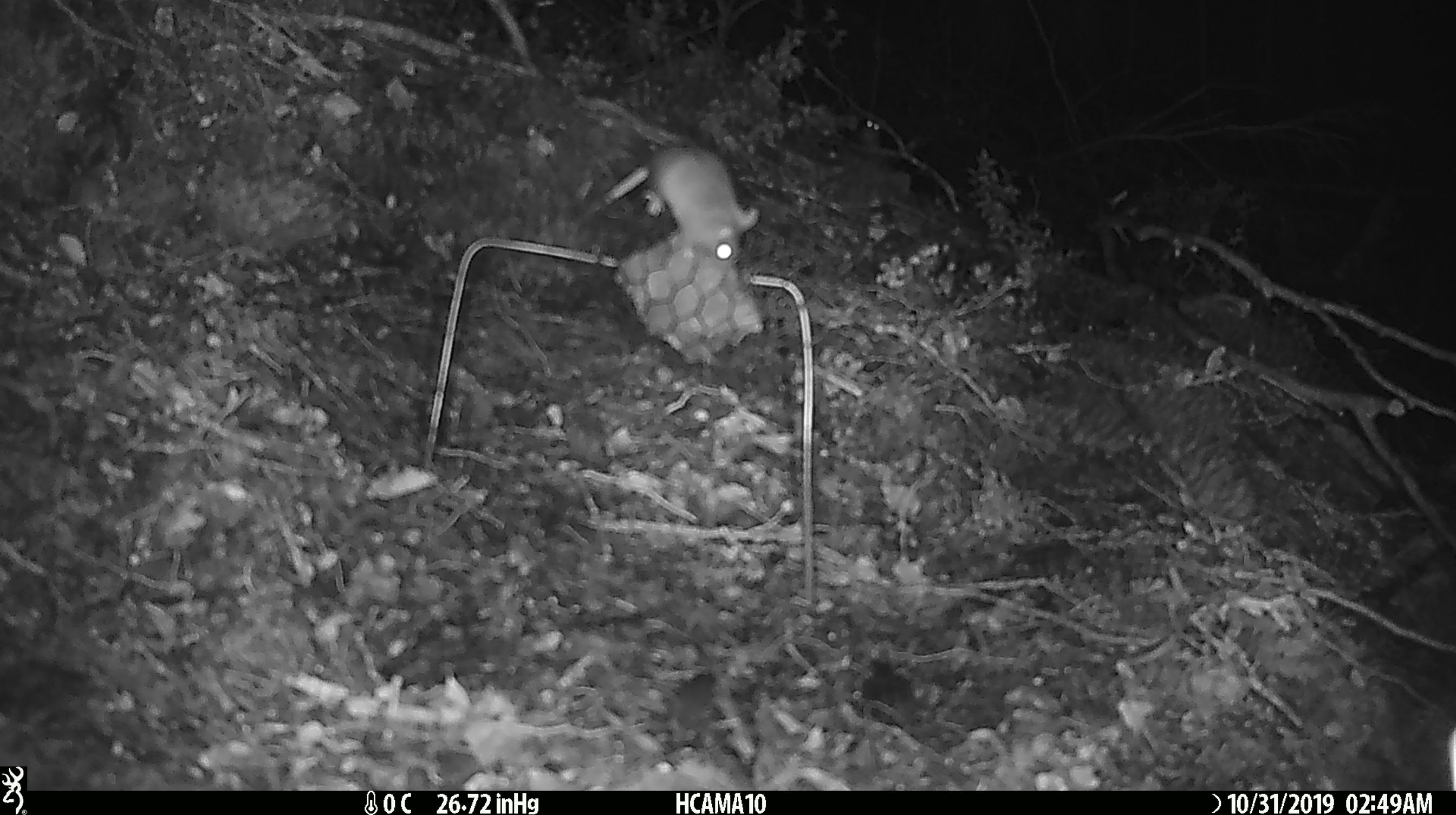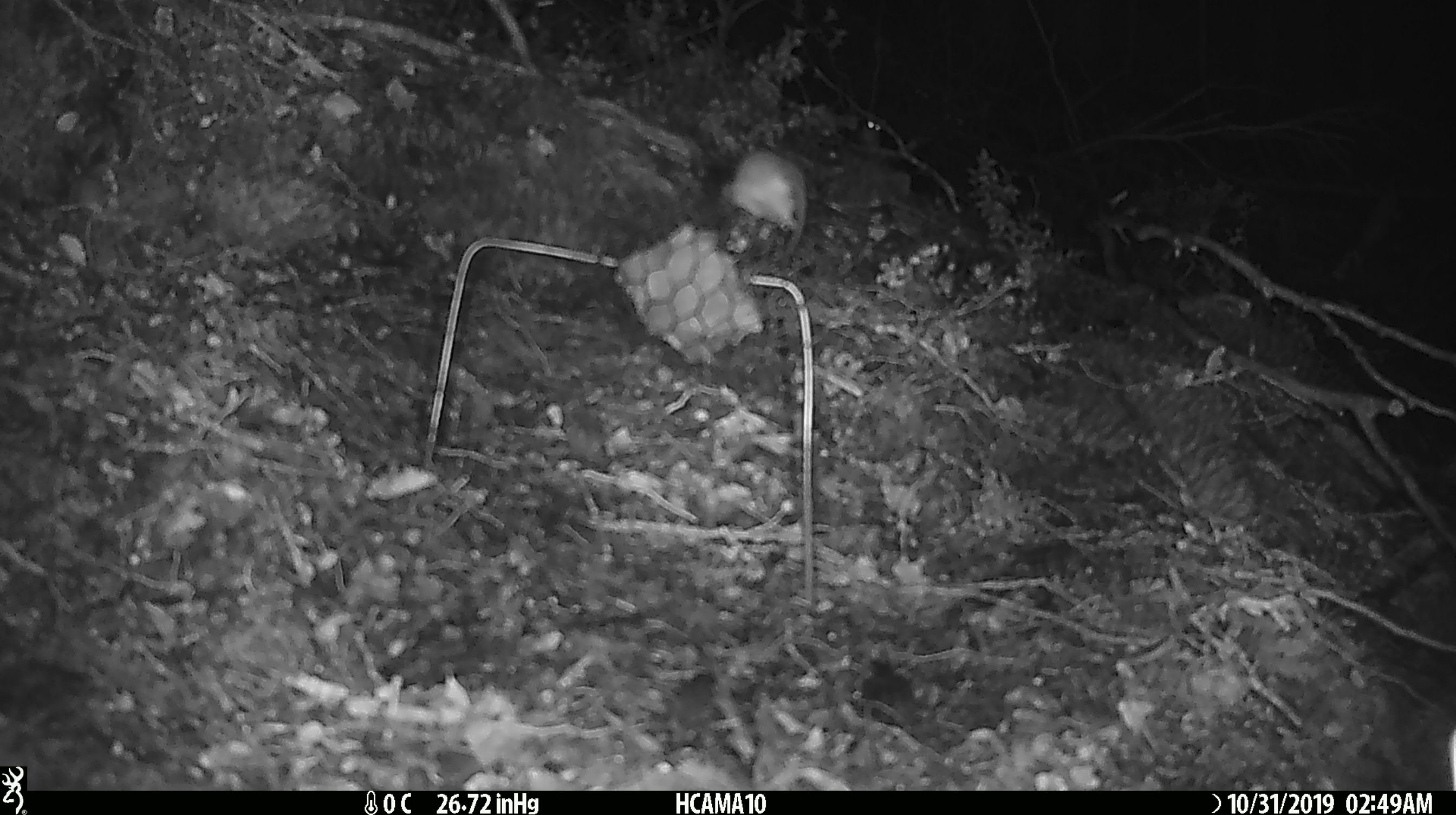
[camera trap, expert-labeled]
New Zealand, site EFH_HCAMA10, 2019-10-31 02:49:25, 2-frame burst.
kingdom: Animalia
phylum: Chordata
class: Mammalia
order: Rodentia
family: Muridae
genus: Mus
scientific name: Mus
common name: mouse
Mouse (Mus).